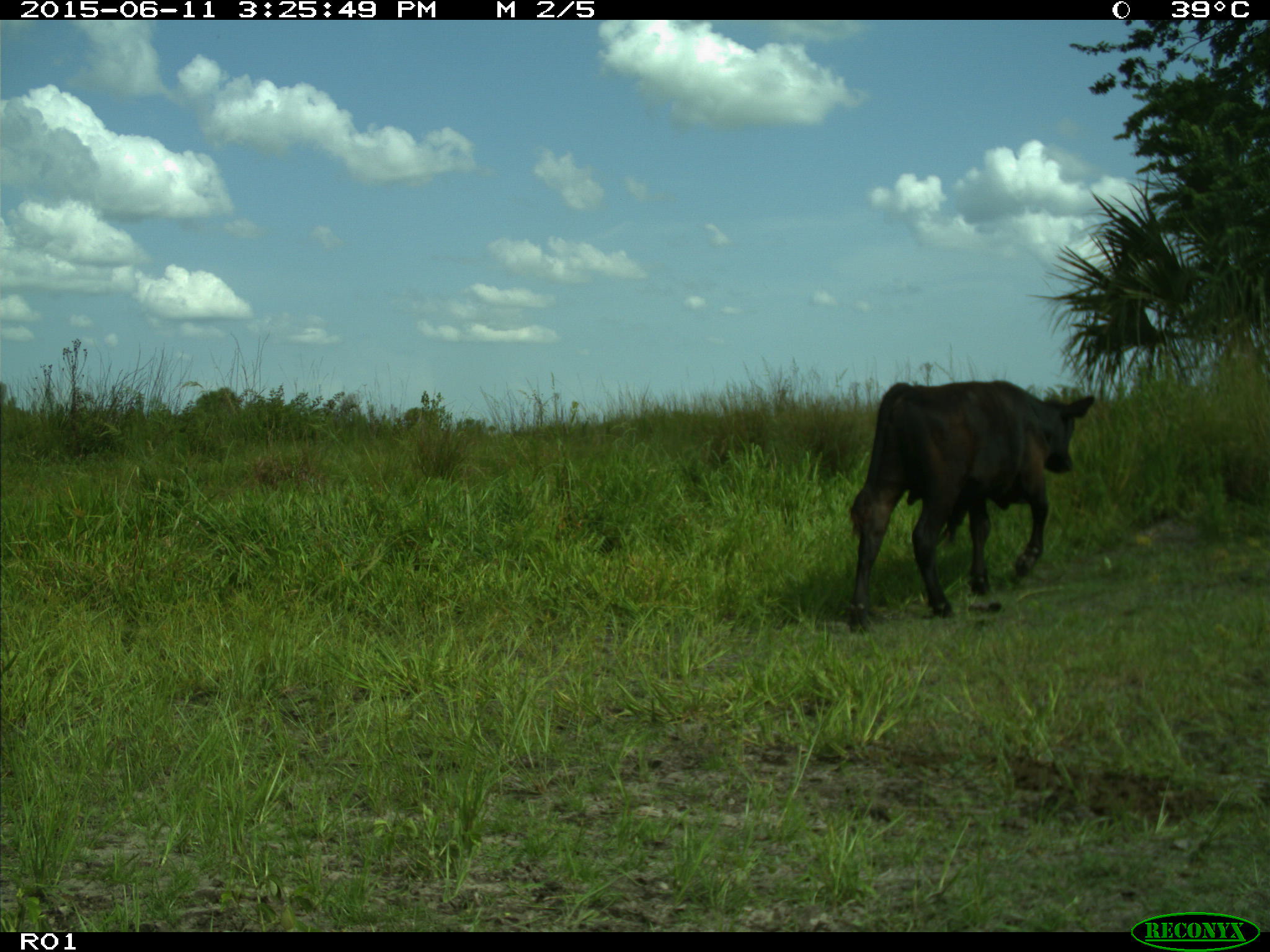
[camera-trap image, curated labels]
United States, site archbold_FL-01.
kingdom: Animalia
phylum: Chordata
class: Mammalia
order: Artiodactyla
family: Bovidae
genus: Bos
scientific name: Bos taurus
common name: domestic cow